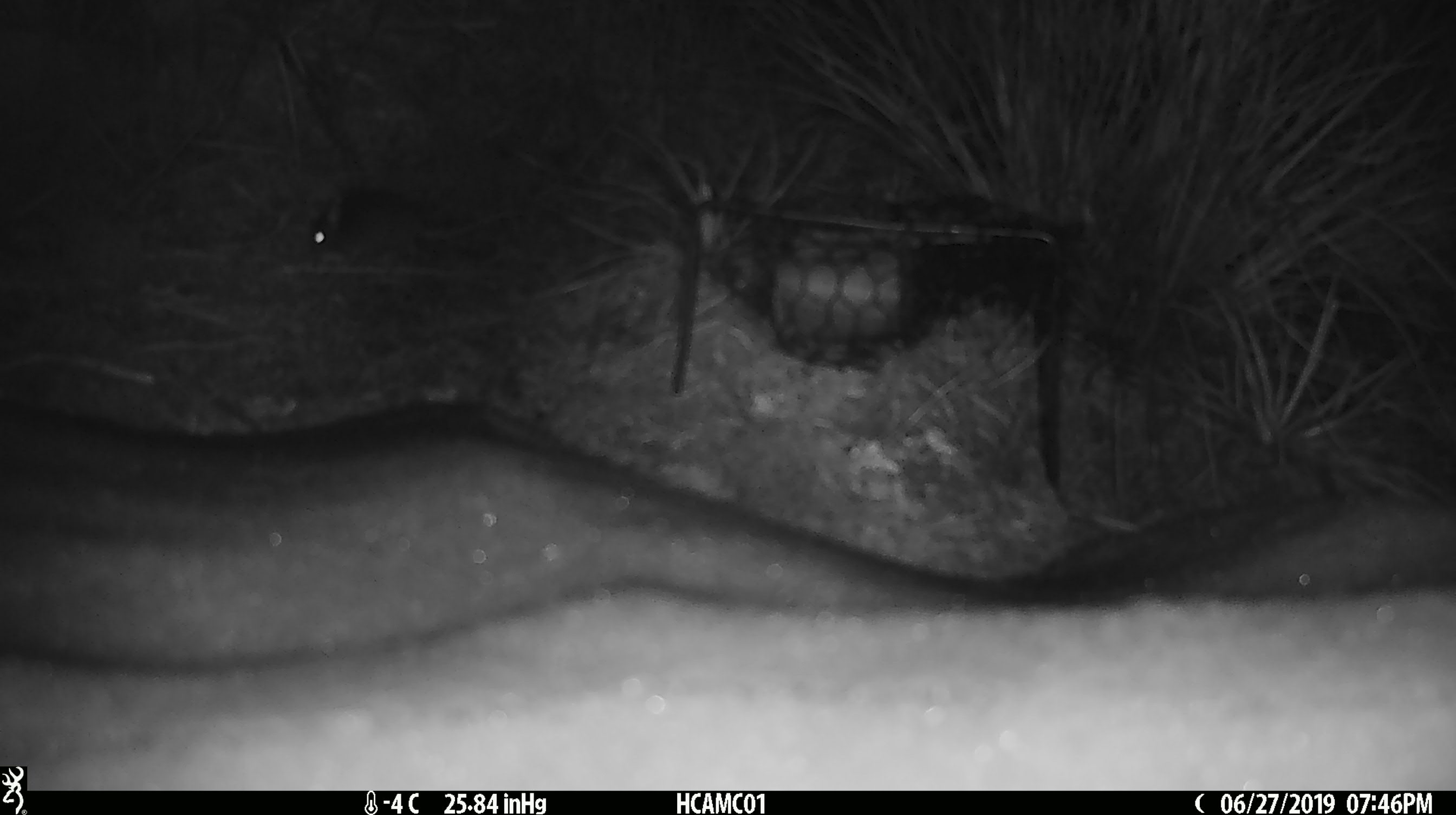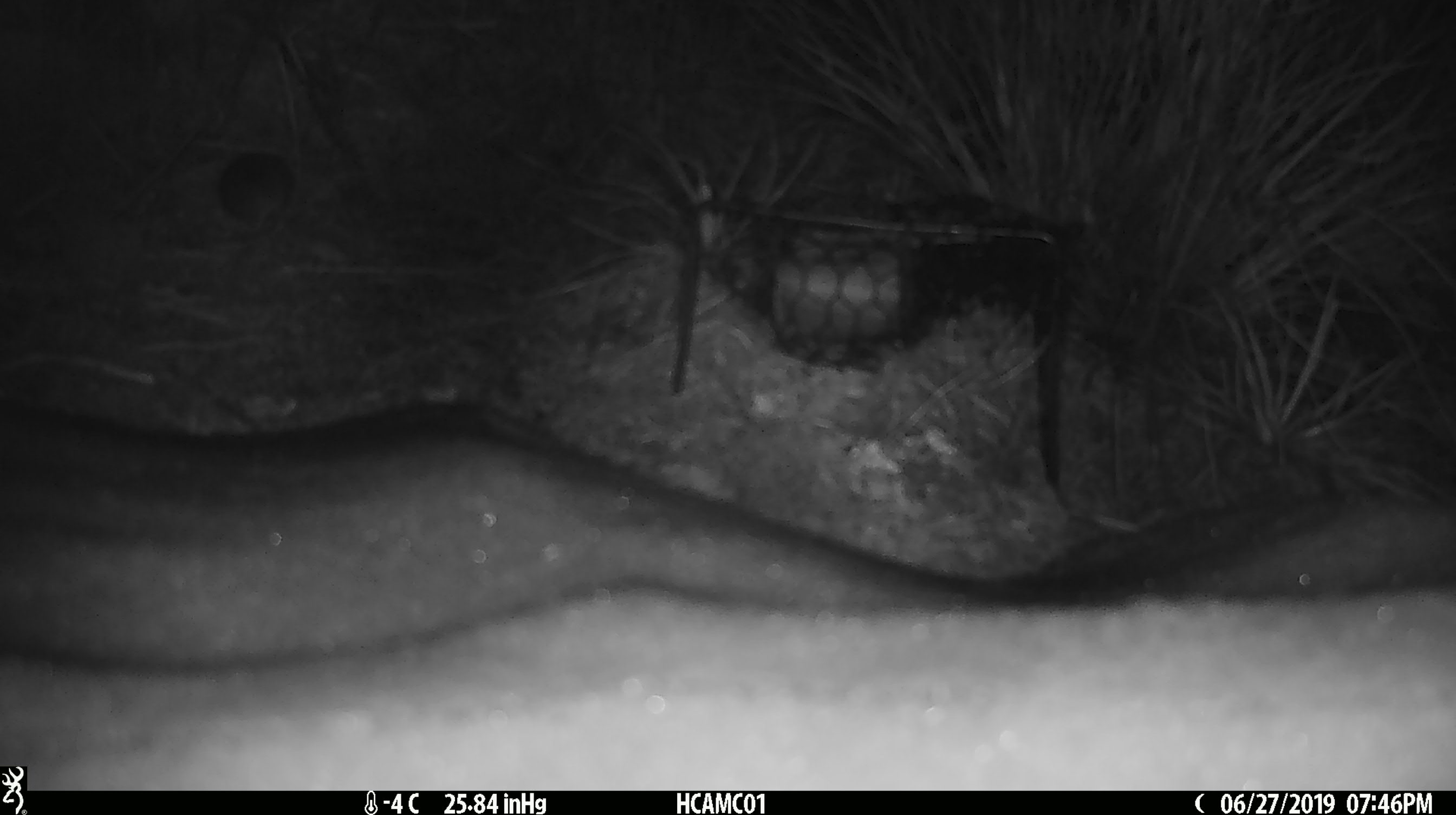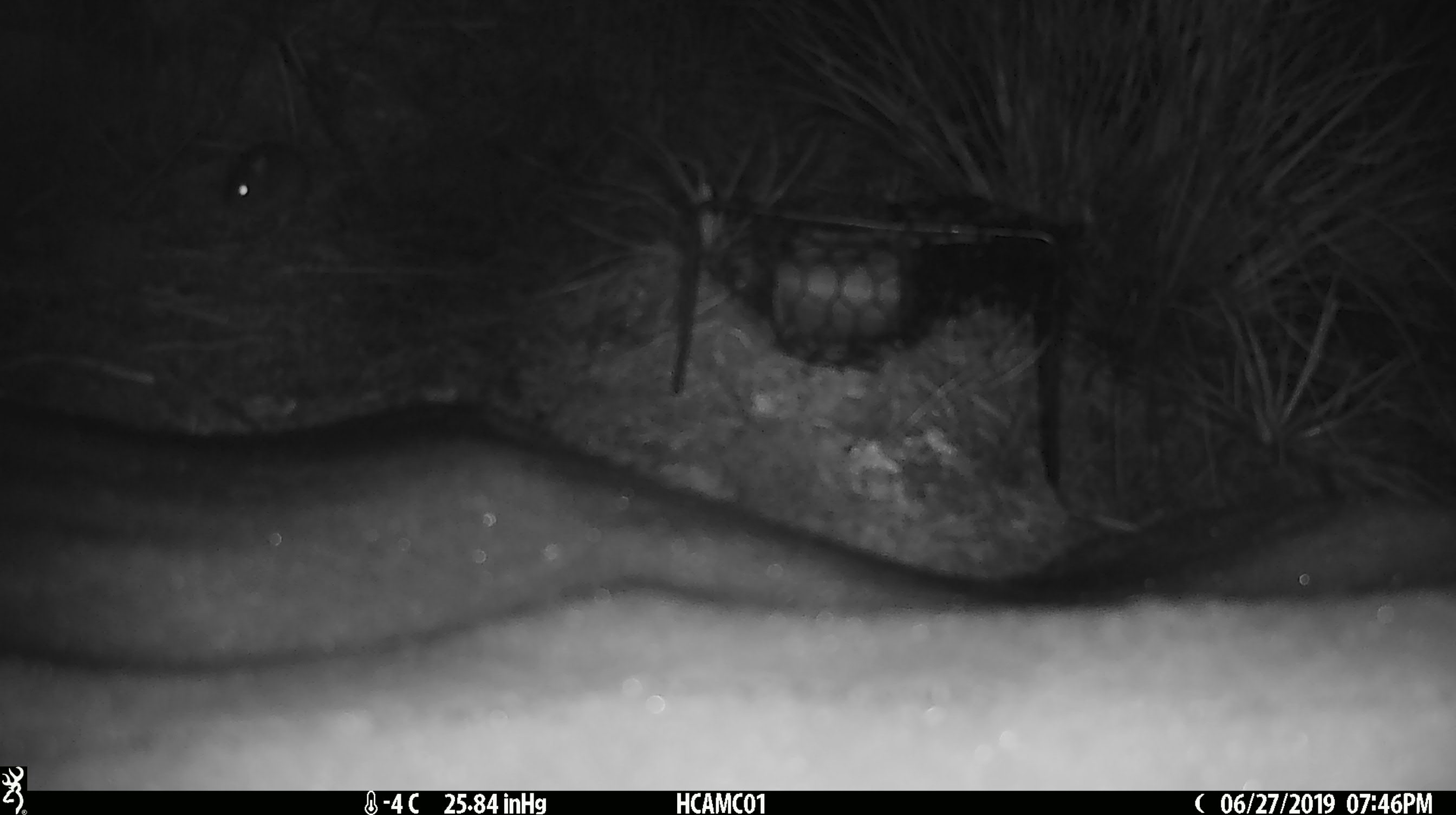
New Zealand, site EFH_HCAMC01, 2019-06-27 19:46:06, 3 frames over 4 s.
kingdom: Animalia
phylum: Chordata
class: Mammalia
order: Rodentia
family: Muridae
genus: Mus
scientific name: Mus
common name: mouse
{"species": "mouse (Mus)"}